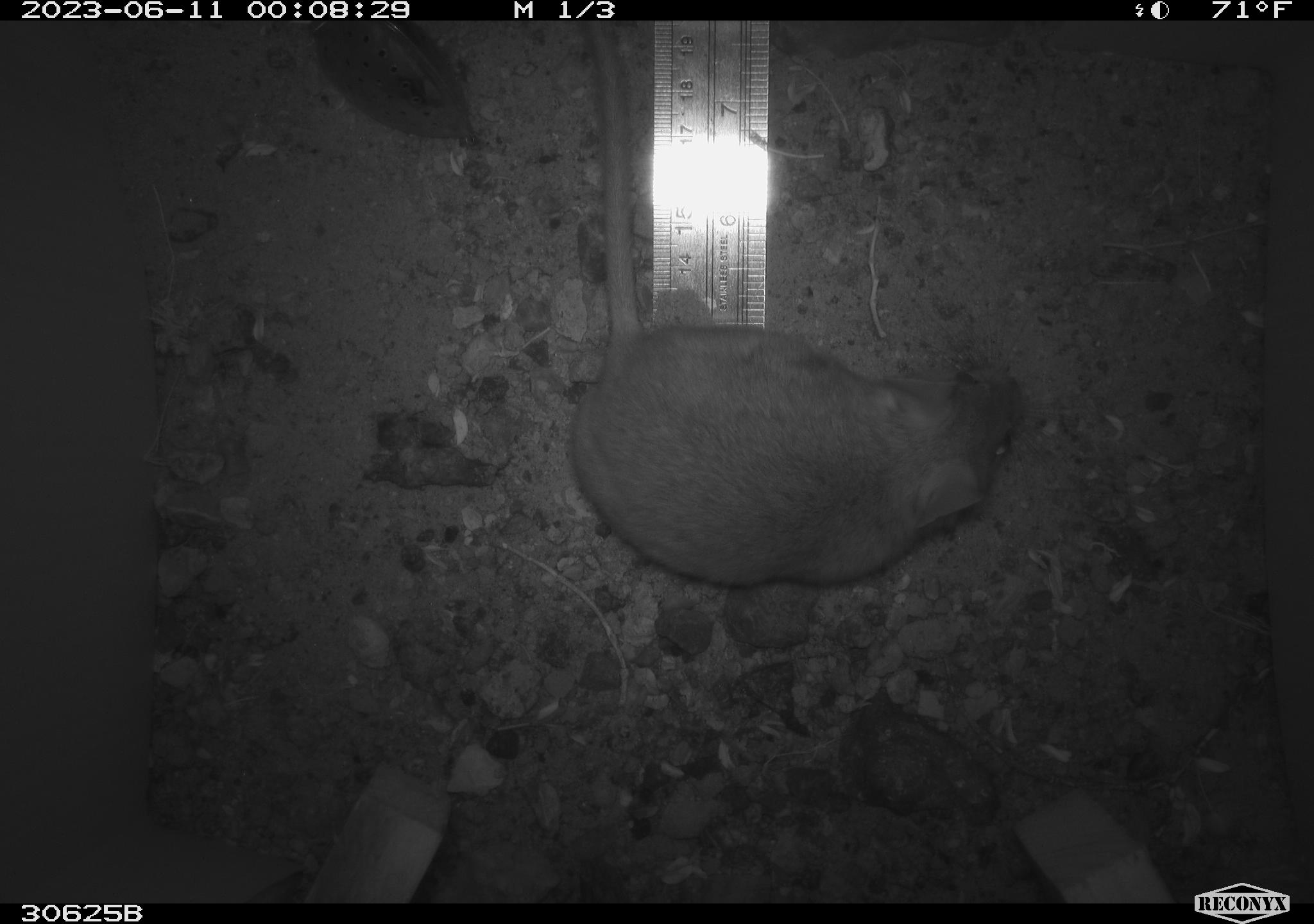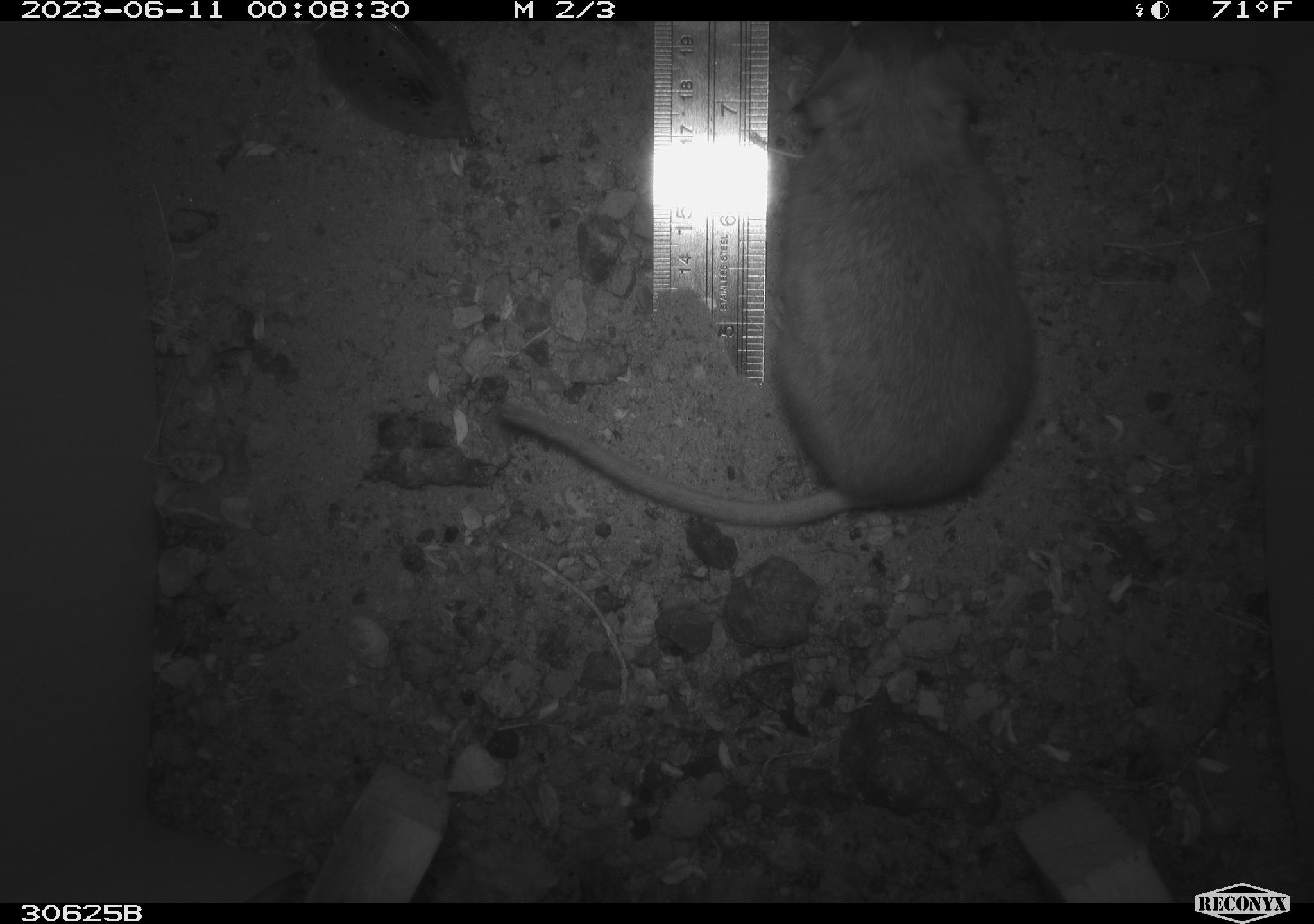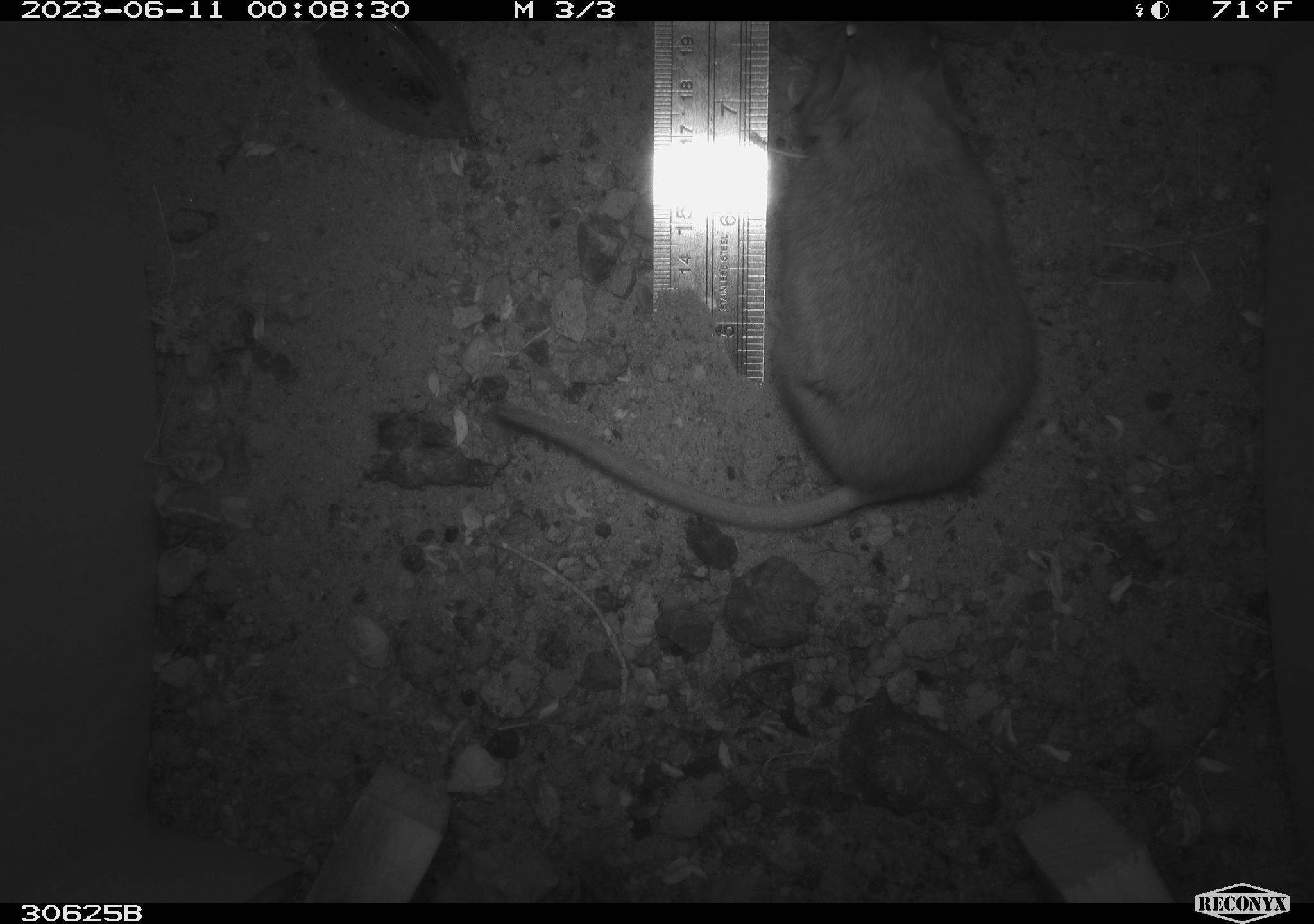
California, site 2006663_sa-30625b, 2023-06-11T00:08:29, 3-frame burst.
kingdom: Animalia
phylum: Chordata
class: Mammalia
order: Rodentia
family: Cricetidae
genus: Neotoma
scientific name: Neotoma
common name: pack rat or woodrat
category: neotoma species